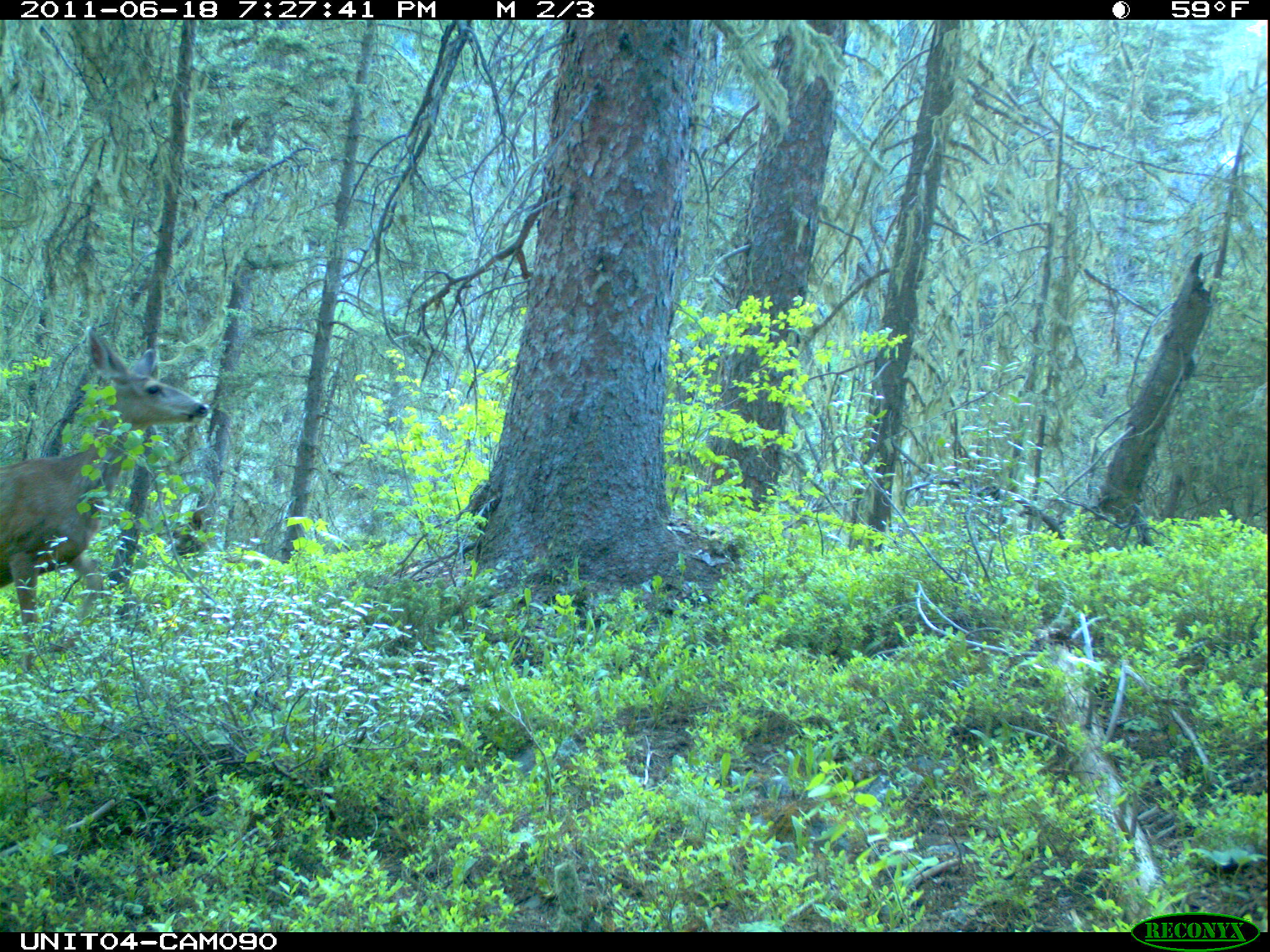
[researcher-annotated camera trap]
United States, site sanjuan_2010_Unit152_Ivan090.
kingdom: Animalia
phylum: Chordata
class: Mammalia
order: Artiodactyla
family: Cervidae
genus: Odocoileus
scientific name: Odocoileus hemionus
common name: mule deer